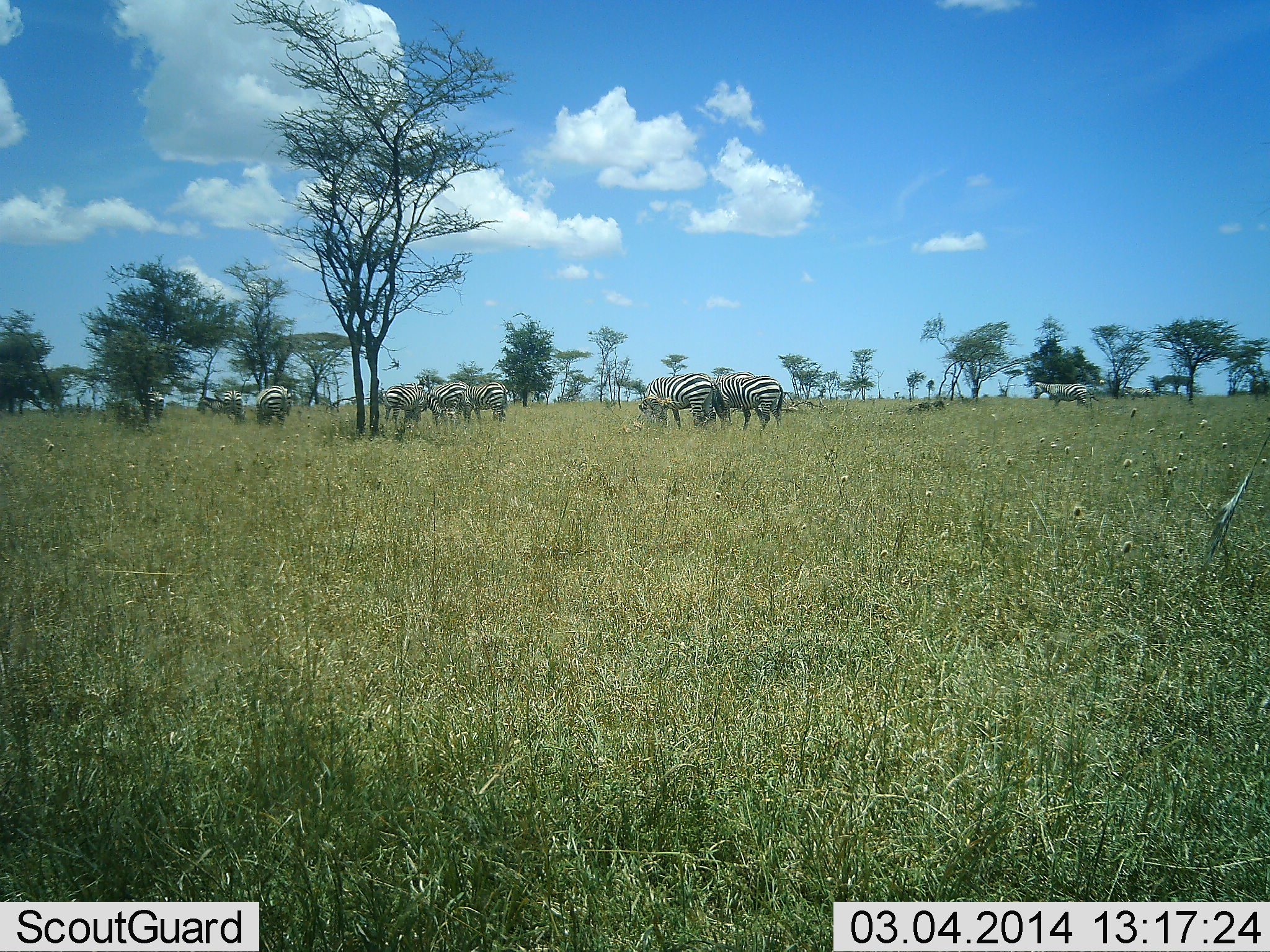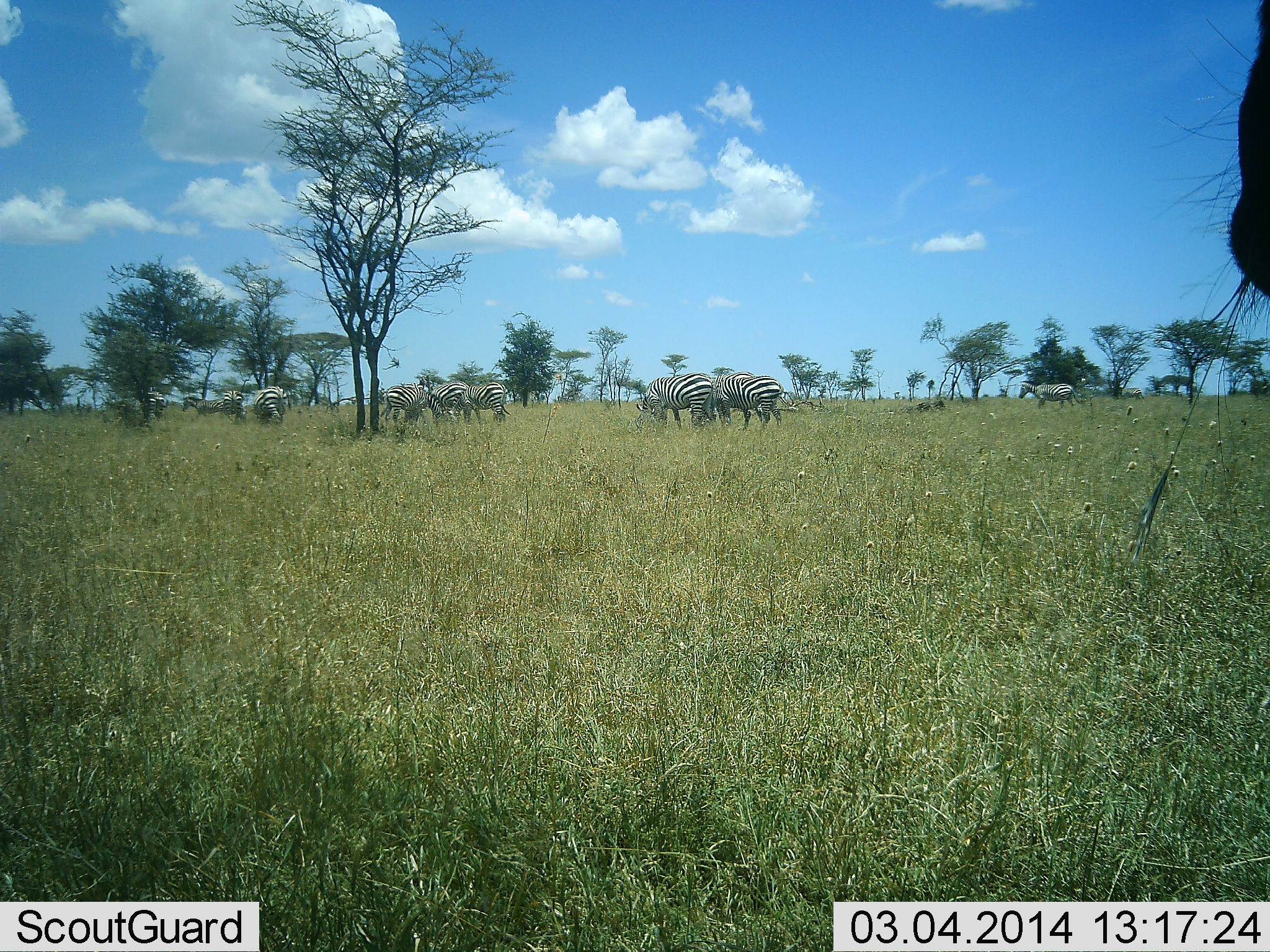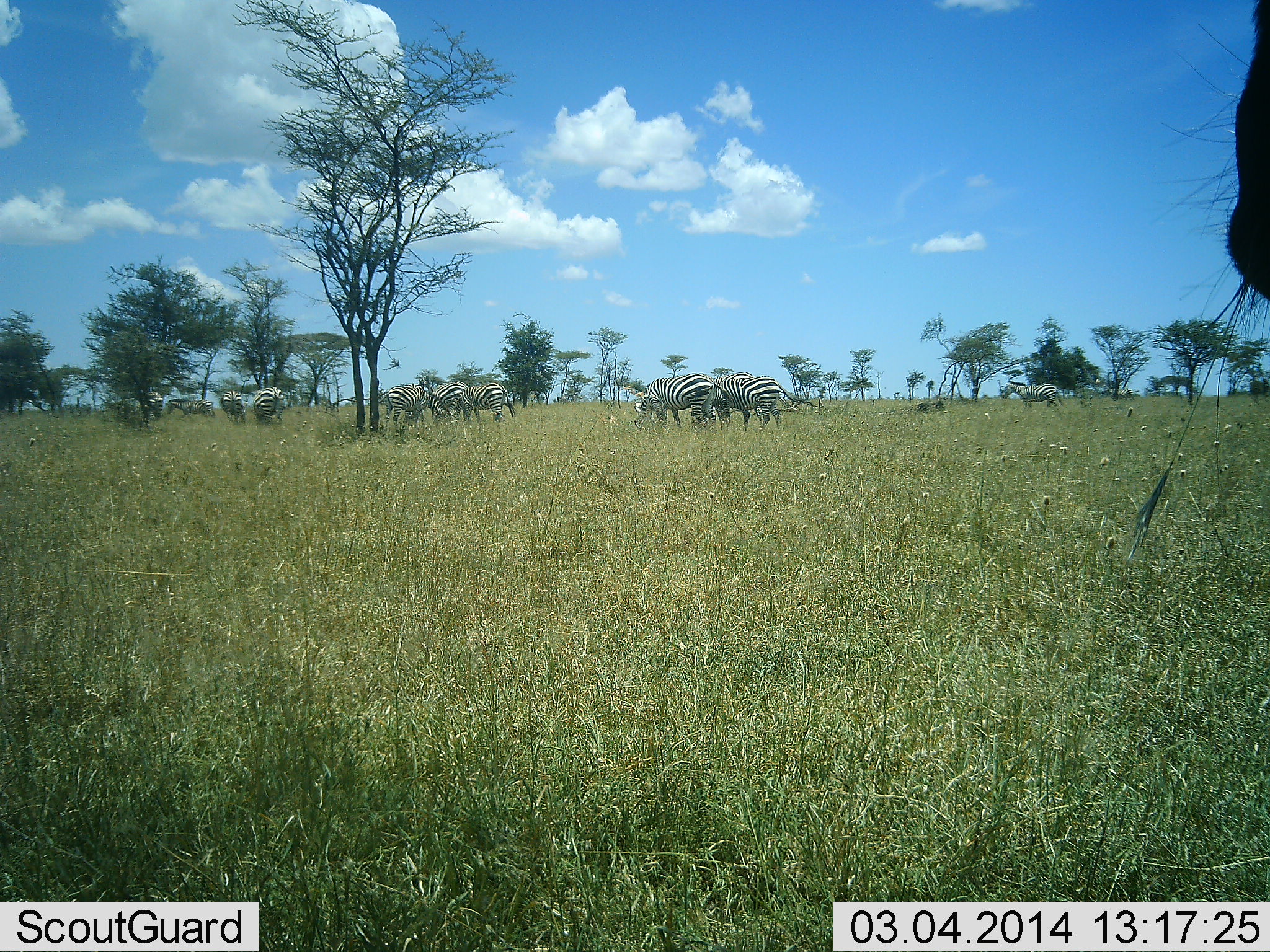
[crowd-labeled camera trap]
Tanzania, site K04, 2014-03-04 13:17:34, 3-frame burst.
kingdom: Animalia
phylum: Chordata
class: Mammalia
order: Perissodactyla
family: Equidae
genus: Equus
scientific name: Equus quagga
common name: plains zebra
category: zebra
Zebra (plains zebra) (Equus quagga), count 11-50. Behavior (volunteer vote fractions): standing 60%, resting 0%, moving 40%, interacting 0%. Young present (vote fraction): 0%. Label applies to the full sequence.